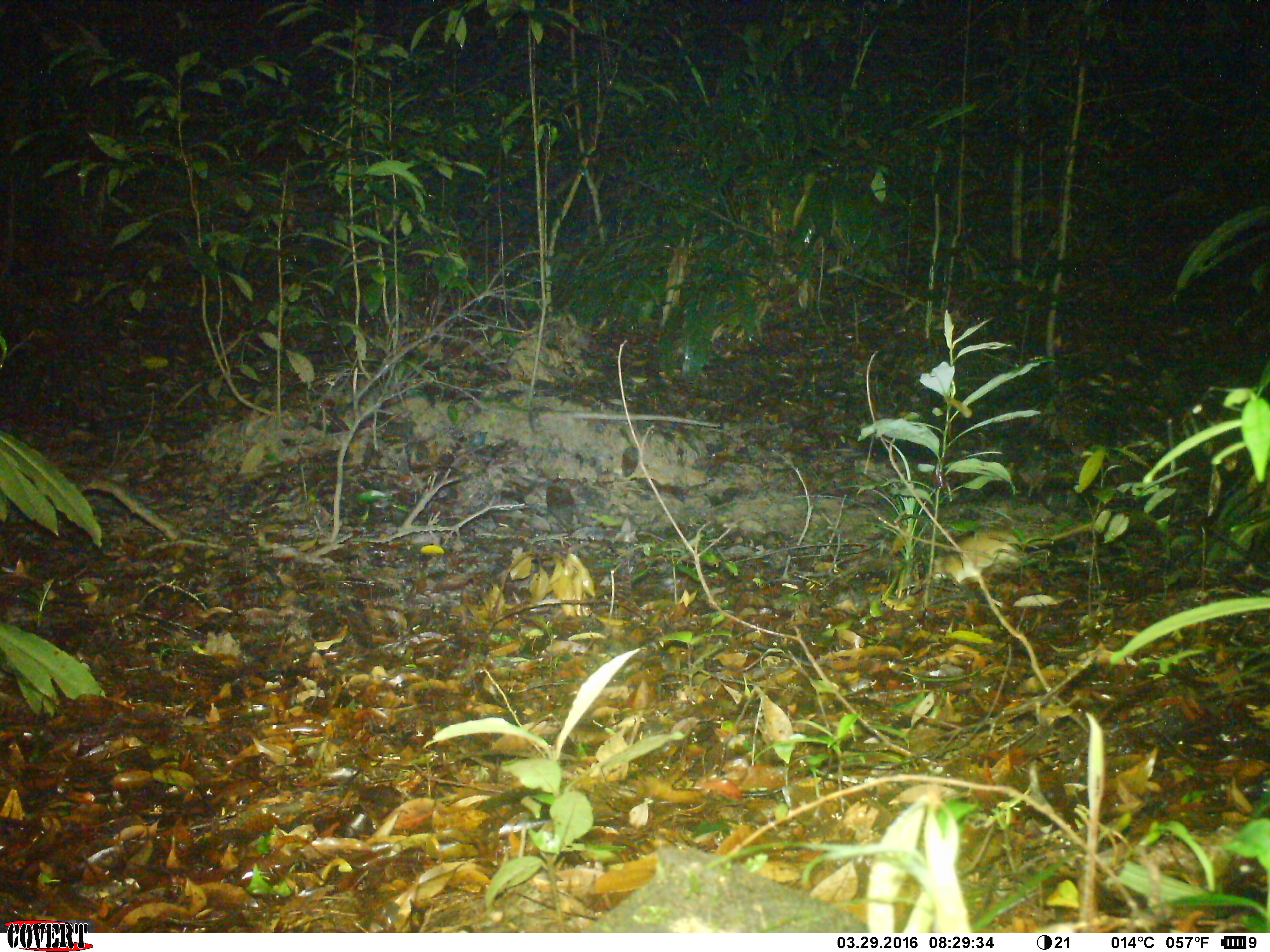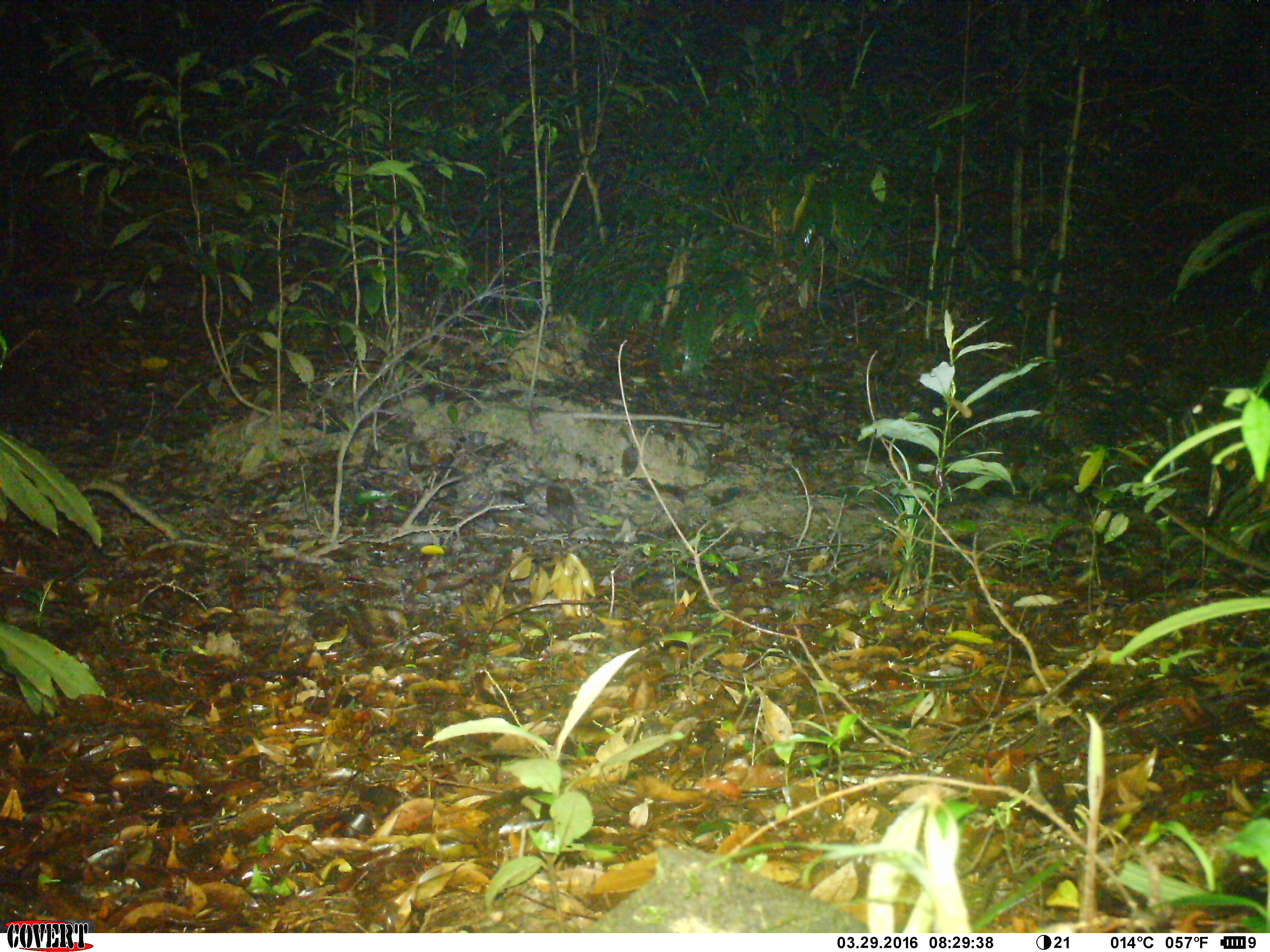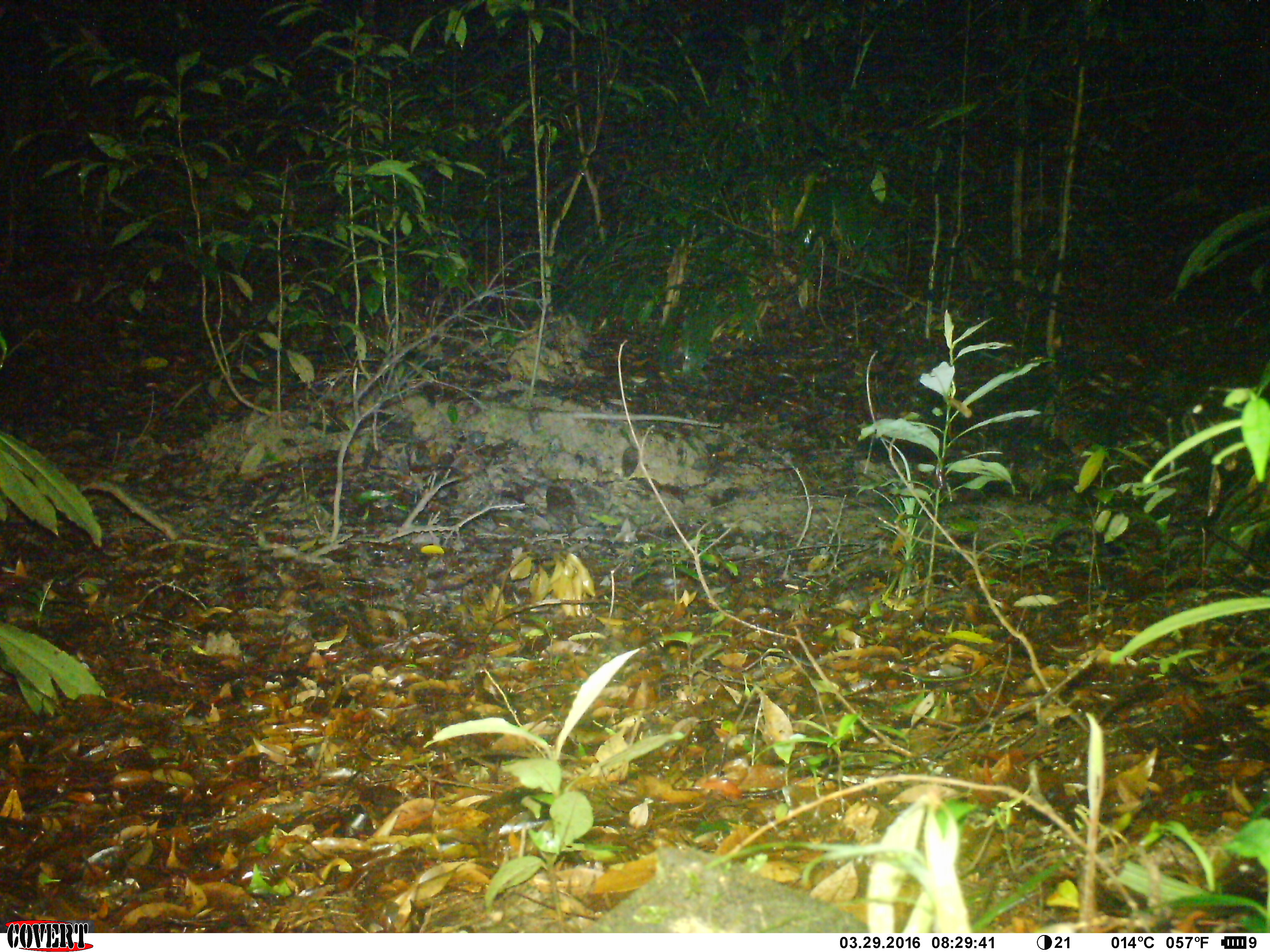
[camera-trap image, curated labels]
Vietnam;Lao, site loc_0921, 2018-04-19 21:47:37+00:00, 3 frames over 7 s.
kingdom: Animalia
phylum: Chordata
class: Mammalia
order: Rodentia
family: Muridae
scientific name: Muridae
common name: old-world mice and rats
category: unidentified murid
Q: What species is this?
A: Unidentified murid (old-world mice and rats) (Muridae).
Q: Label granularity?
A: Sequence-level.